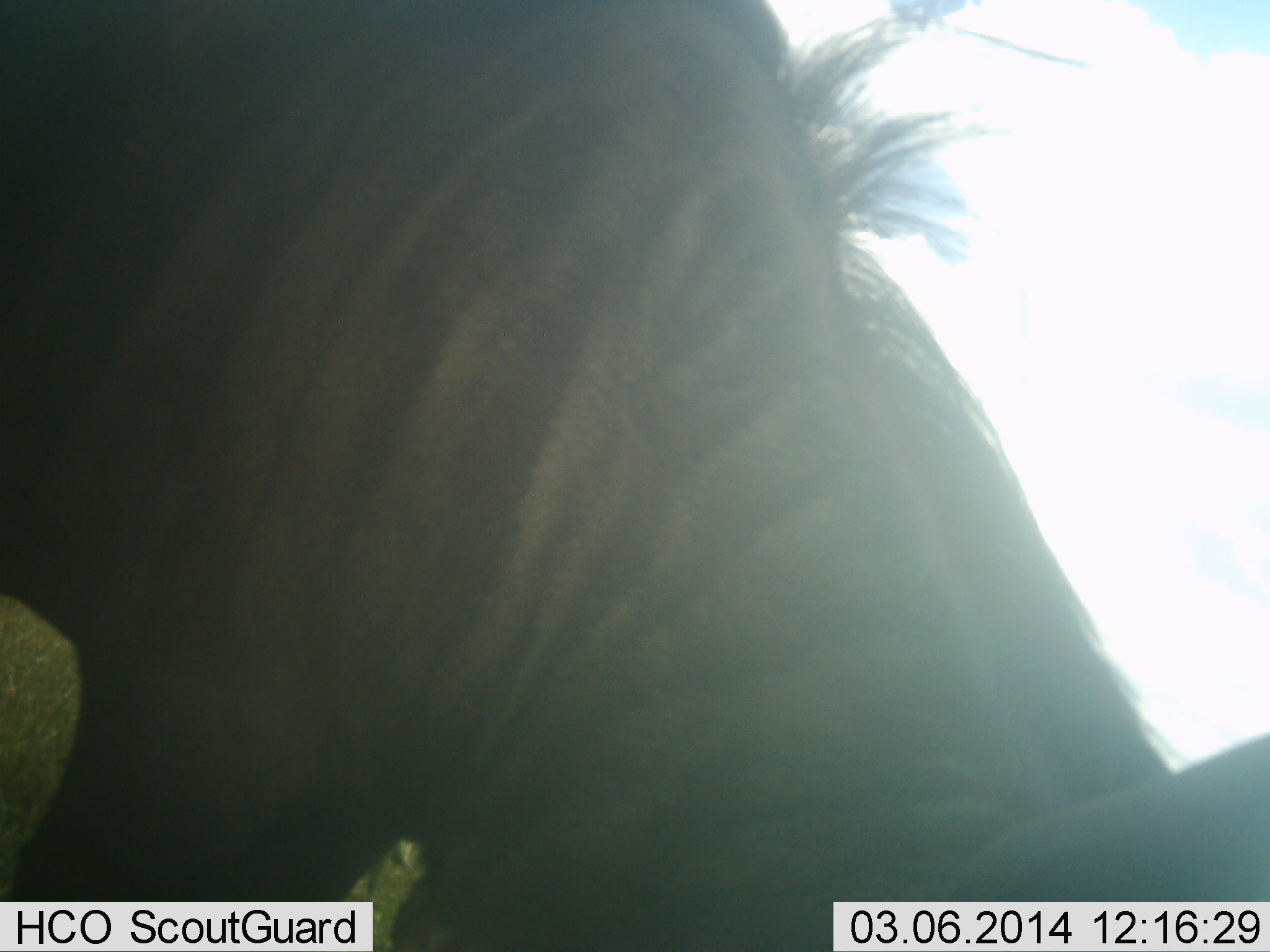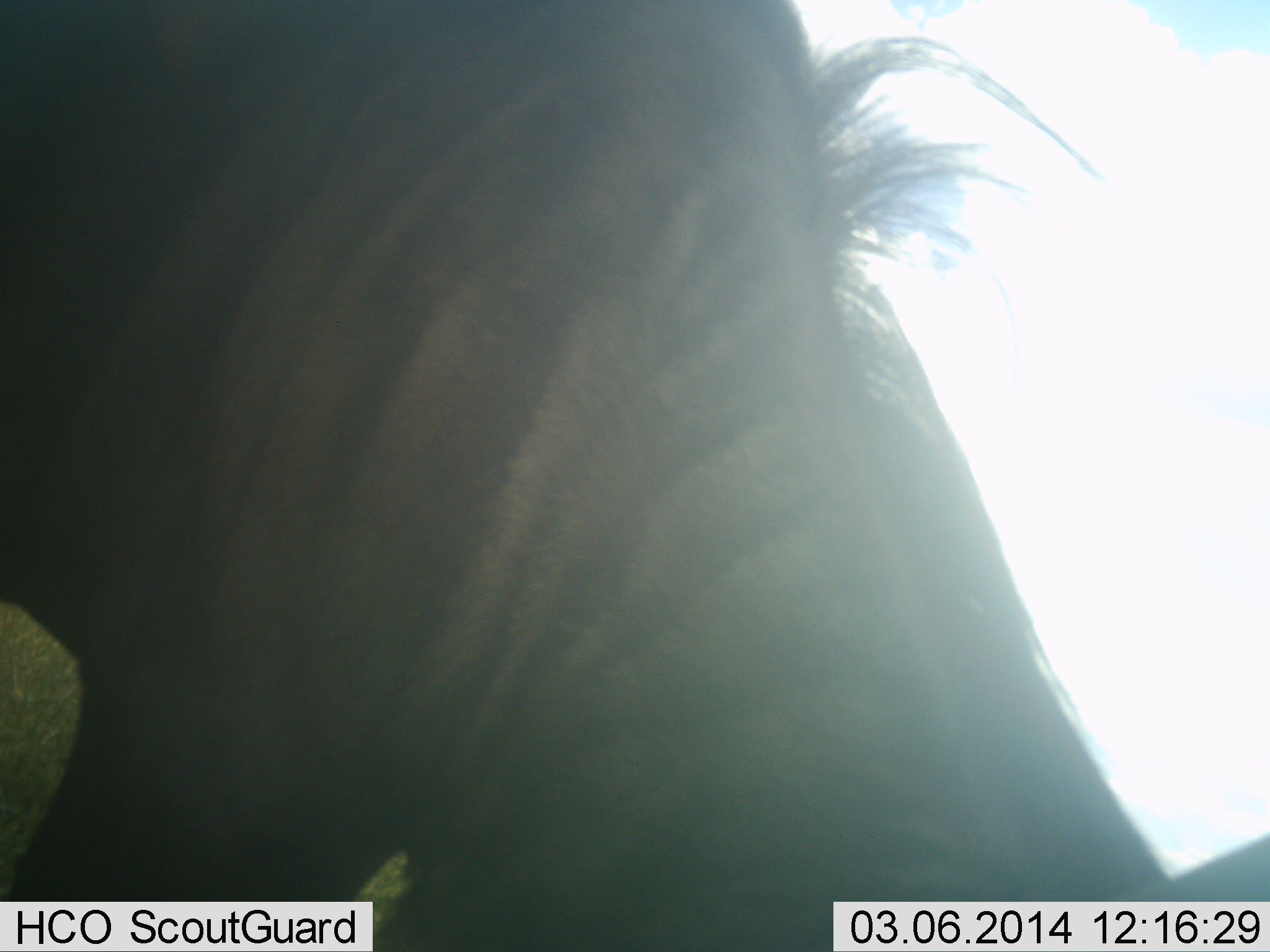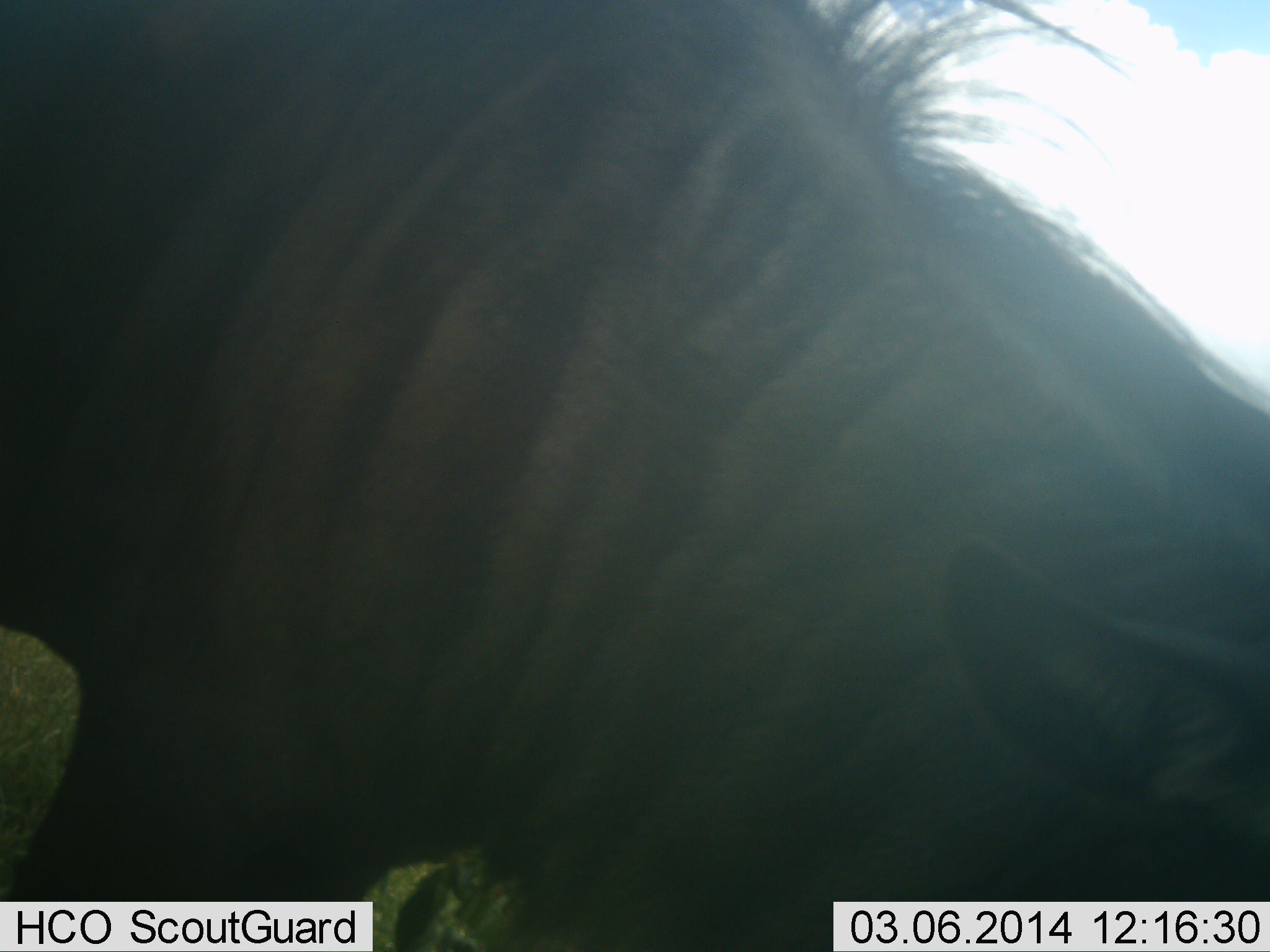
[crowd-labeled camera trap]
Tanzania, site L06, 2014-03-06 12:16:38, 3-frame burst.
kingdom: Animalia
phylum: Chordata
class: Mammalia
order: Artiodactyla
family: Bovidae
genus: Connochaetes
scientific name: Connochaetes taurinus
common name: blue wildebeest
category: wildebeest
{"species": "wildebeest (blue wildebeest) (Connochaetes taurinus)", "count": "1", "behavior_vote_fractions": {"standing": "38%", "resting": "0%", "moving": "12%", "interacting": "0%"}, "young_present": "0%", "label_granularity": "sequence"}